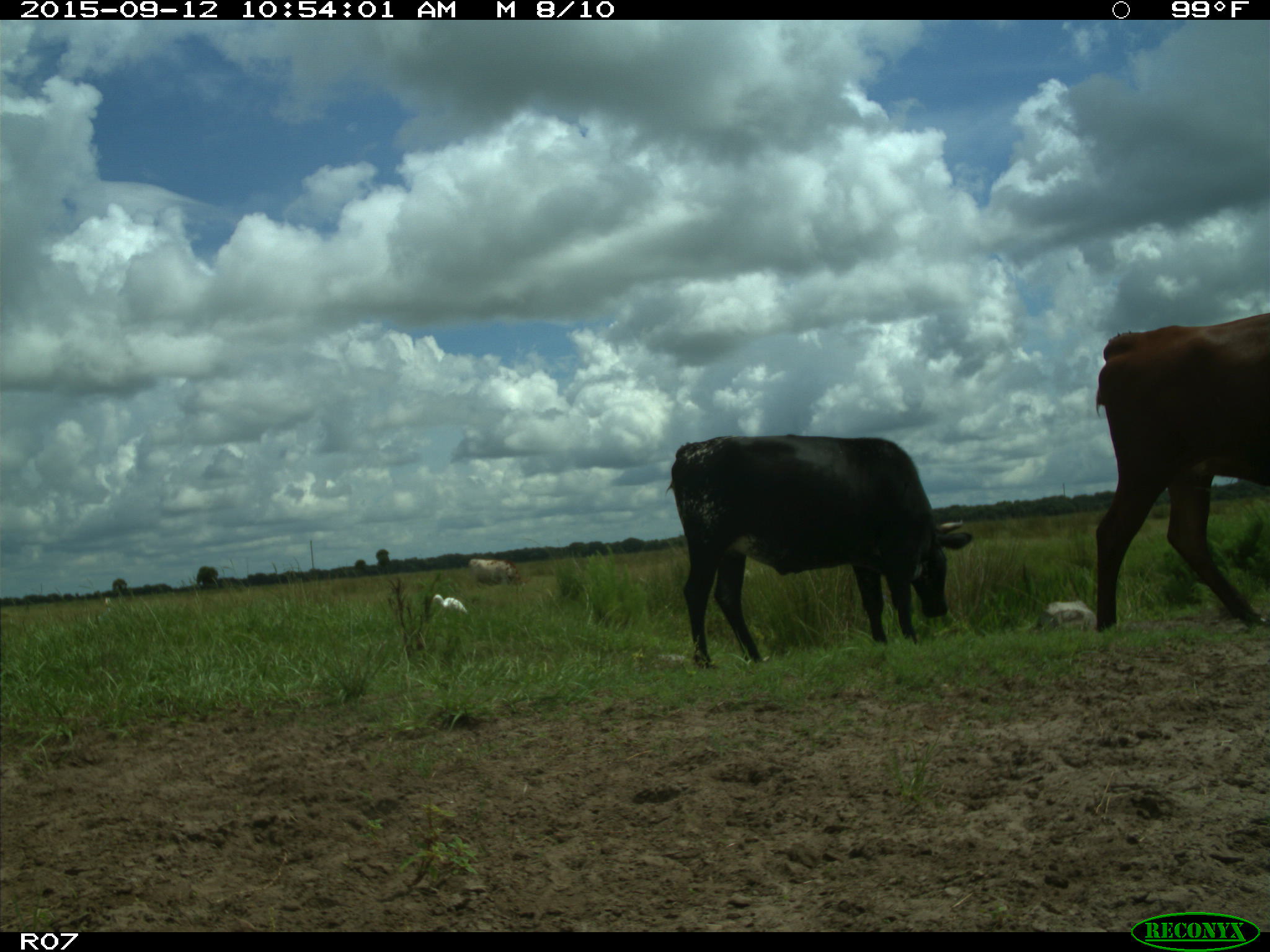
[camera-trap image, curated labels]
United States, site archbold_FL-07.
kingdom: Animalia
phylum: Chordata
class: Mammalia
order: Artiodactyla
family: Bovidae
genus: Bos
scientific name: Bos taurus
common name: domestic cow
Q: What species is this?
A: Bos taurus (domestic cow).